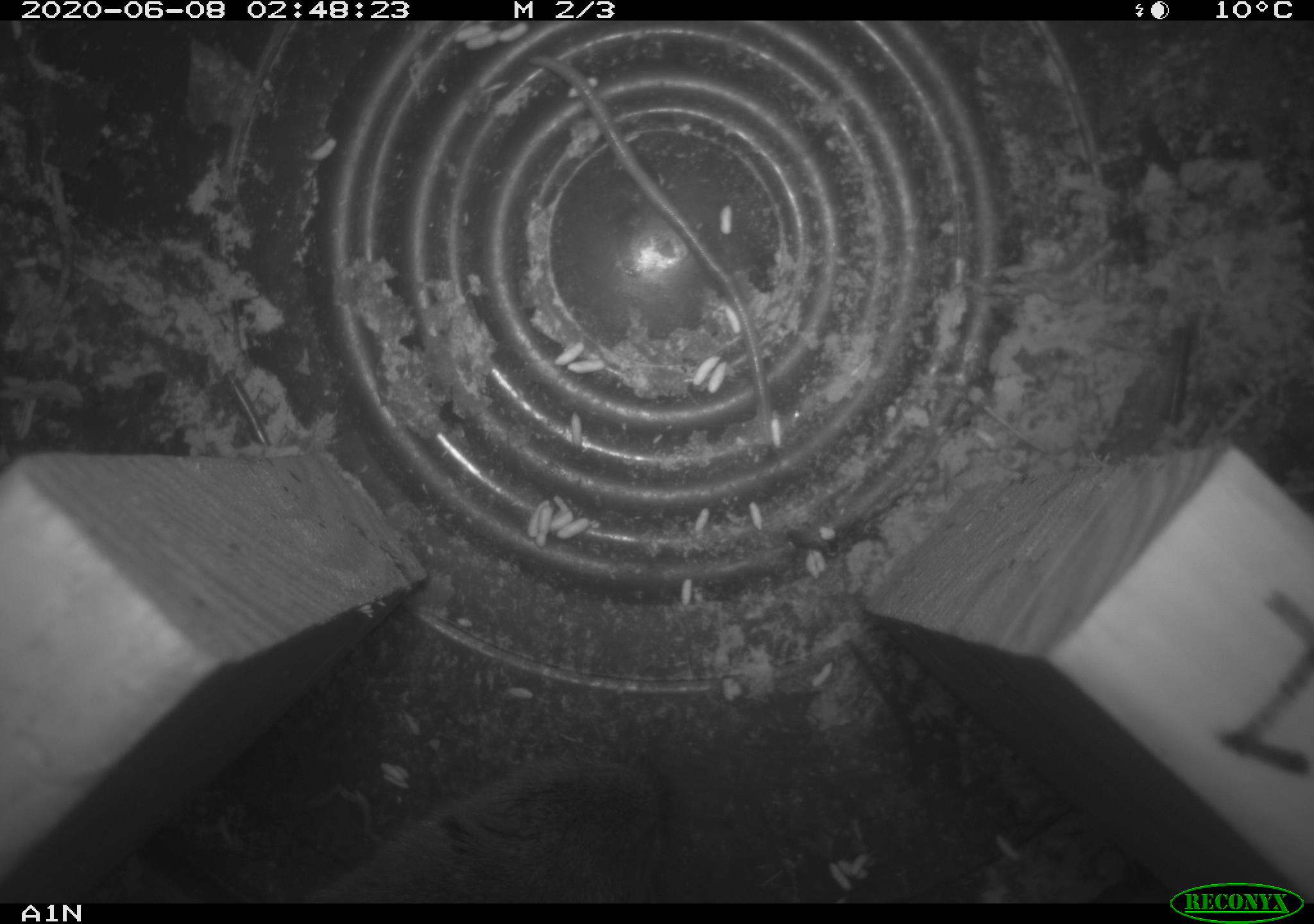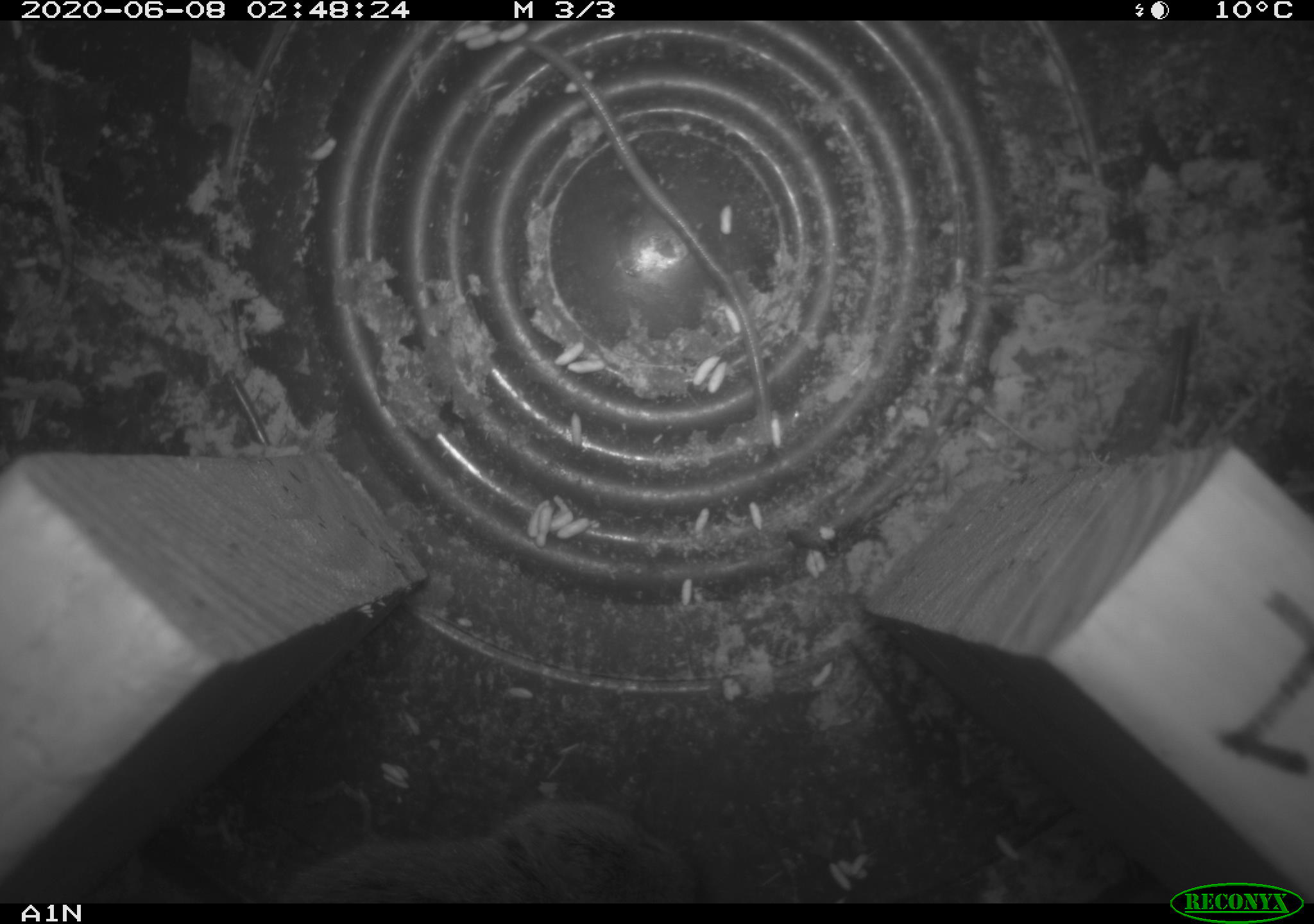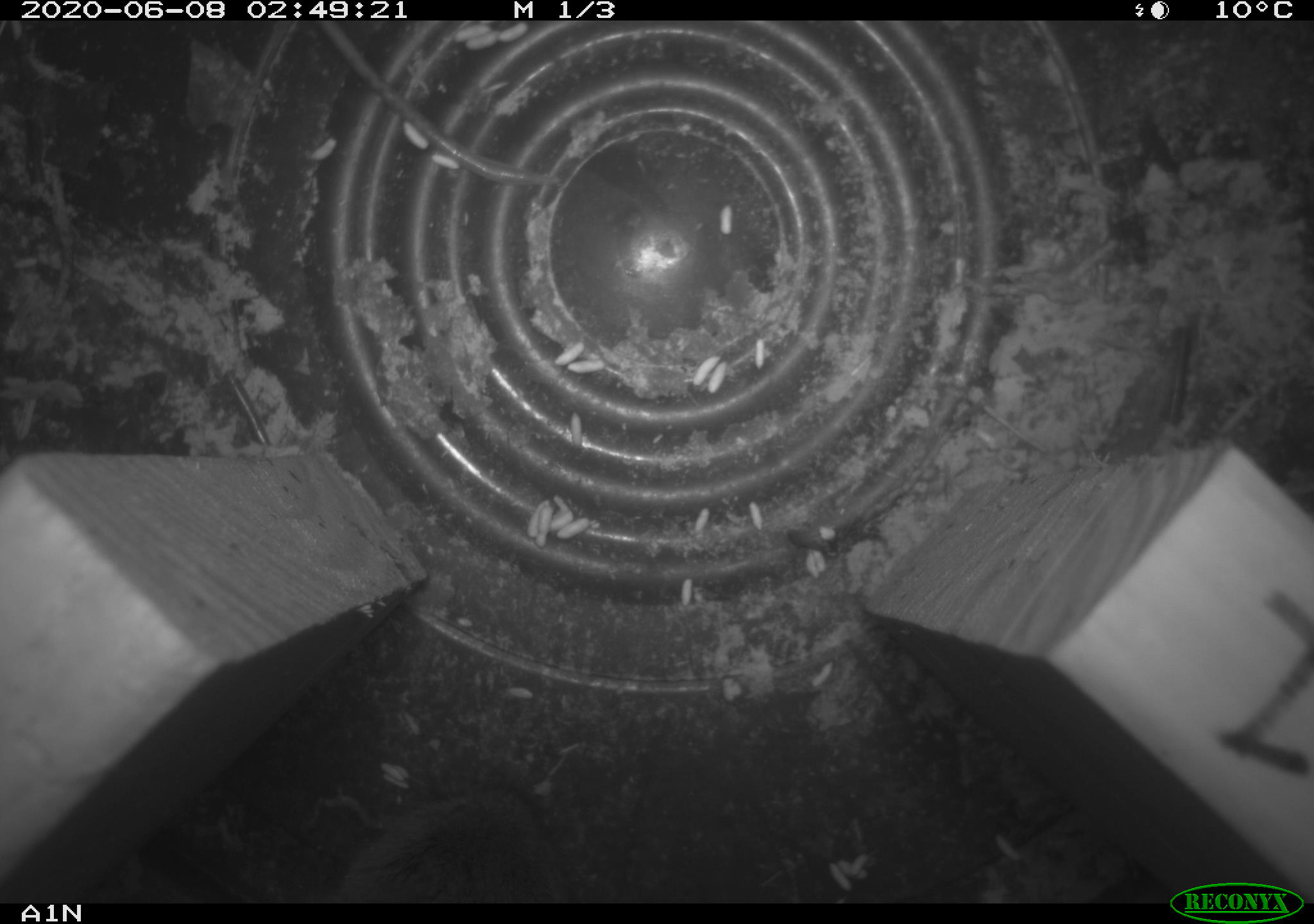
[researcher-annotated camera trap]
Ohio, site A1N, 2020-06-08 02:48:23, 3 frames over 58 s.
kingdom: Animalia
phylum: Chordata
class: Mammalia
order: Rodentia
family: Cricetidae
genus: Microtus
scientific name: Microtus pennsylvanicus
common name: meadow vole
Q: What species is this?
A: Meadow vole (Microtus pennsylvanicus).